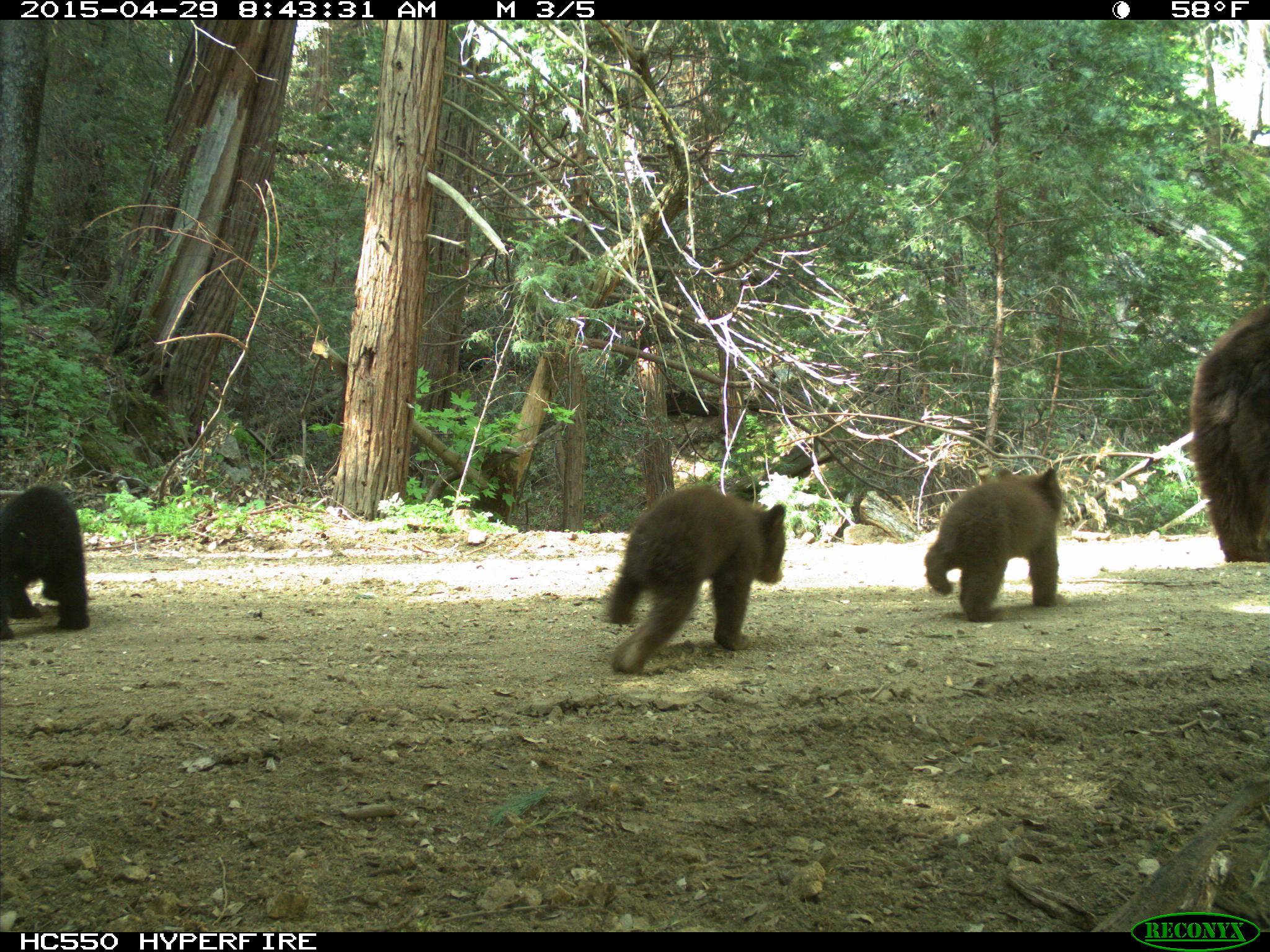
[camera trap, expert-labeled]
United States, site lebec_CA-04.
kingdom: Animalia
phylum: Chordata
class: Mammalia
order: Carnivora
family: Ursidae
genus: Ursus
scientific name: Ursus americanus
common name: american black bear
Ursus americanus (american black bear).